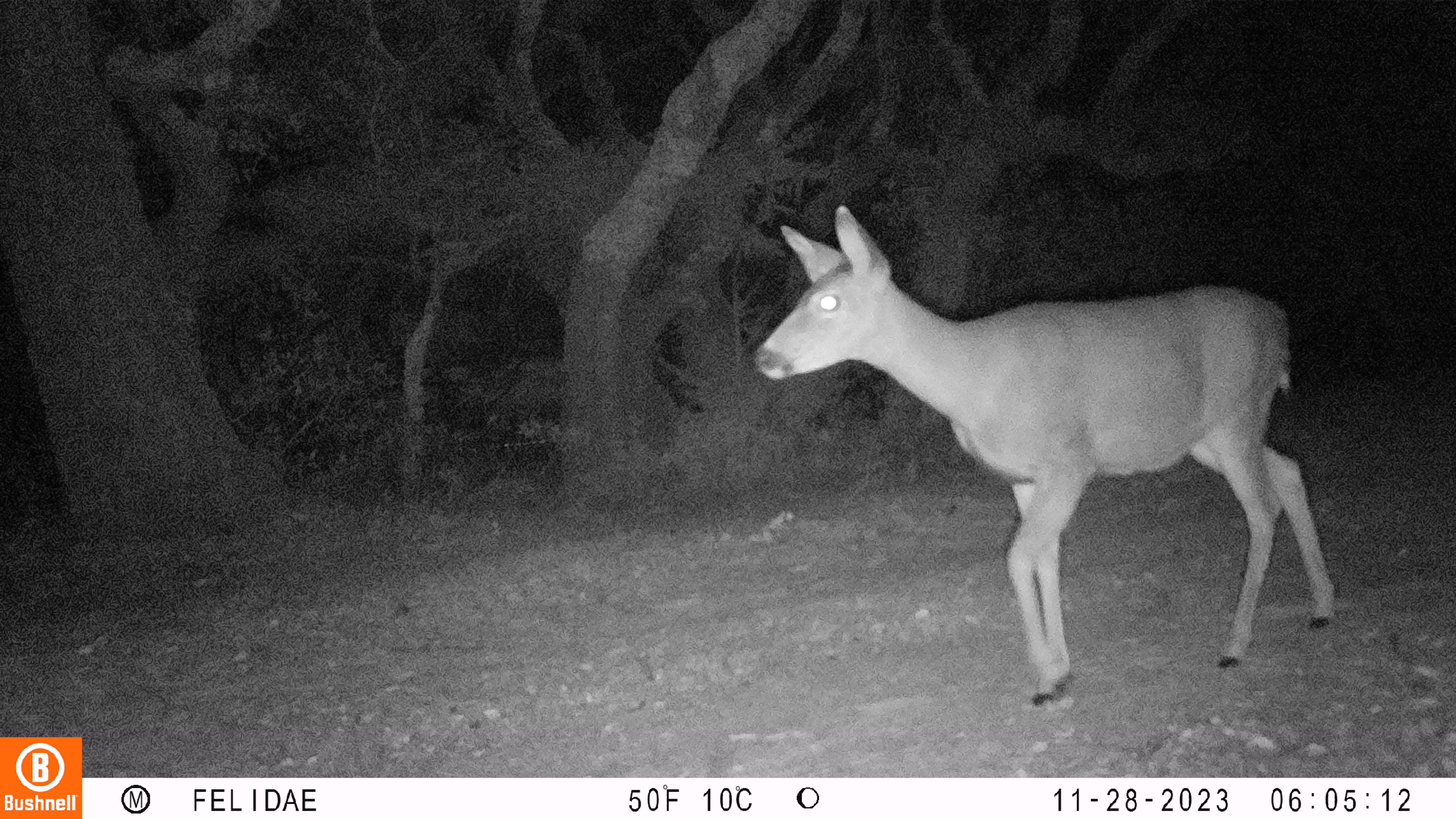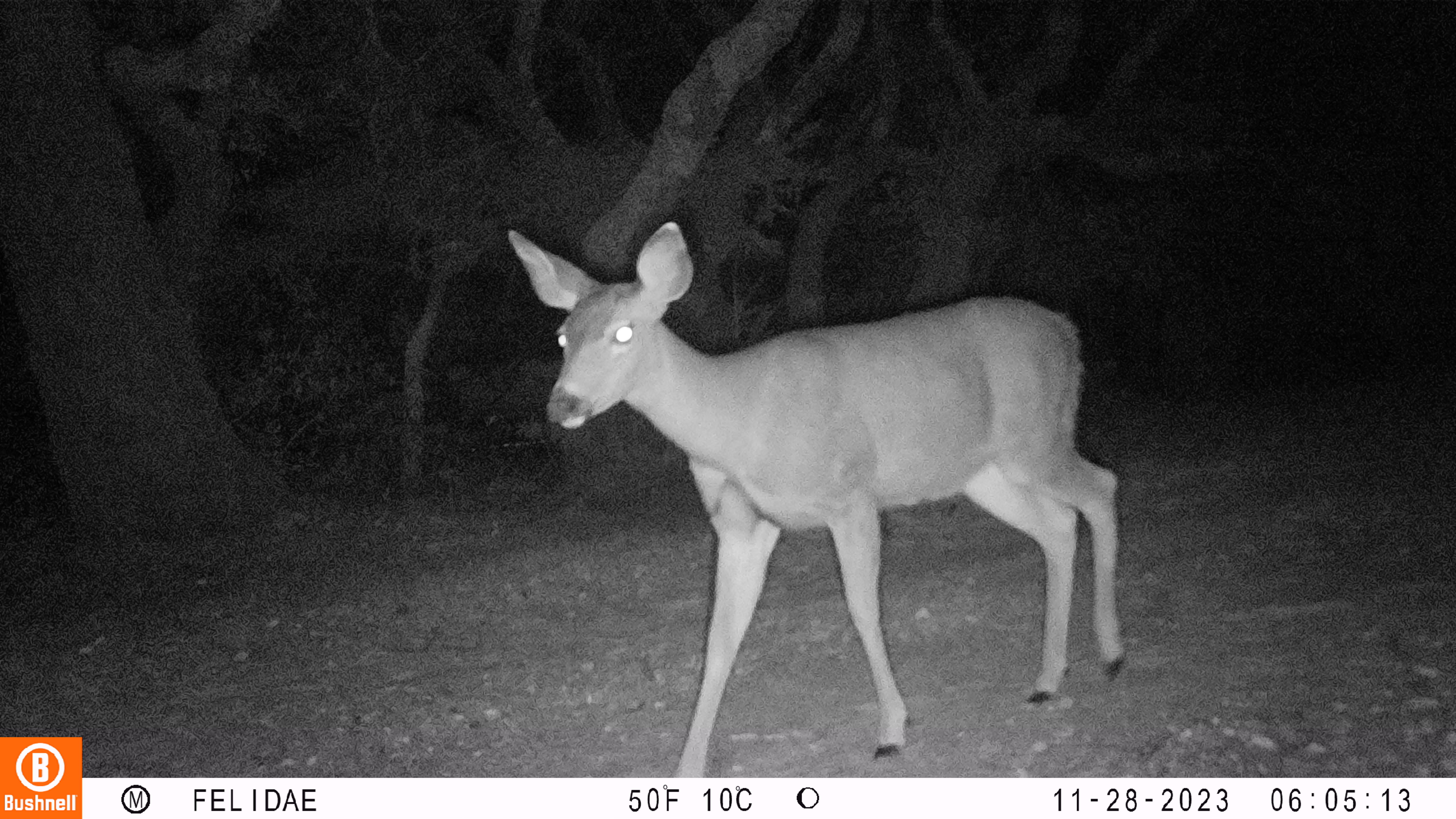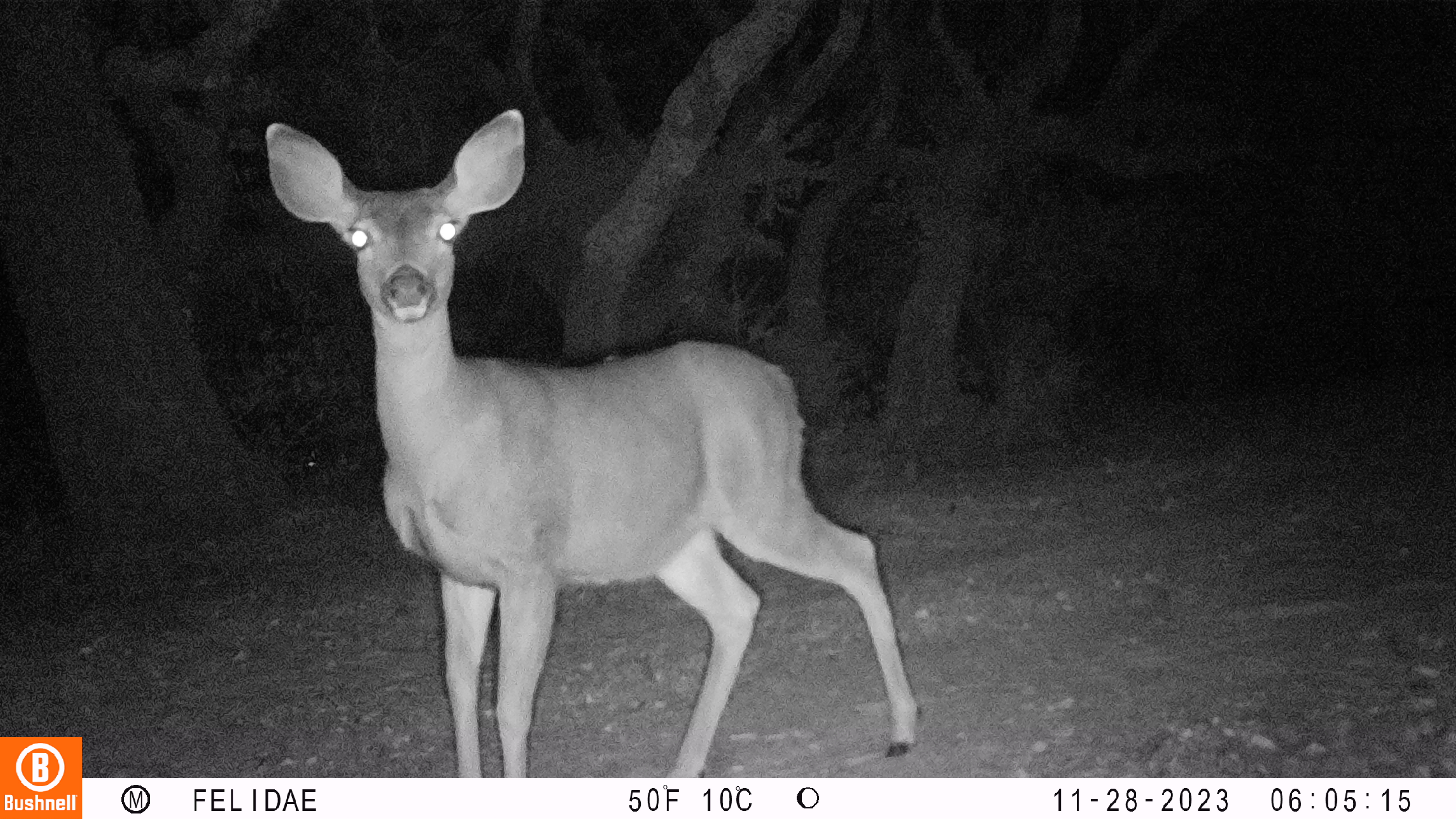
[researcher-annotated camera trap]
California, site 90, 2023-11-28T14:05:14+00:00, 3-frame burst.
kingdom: Animalia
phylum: Chordata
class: Mammalia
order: Artiodactyla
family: Cervidae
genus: Odocoileus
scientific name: Odocoileus hemionus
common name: mule deer